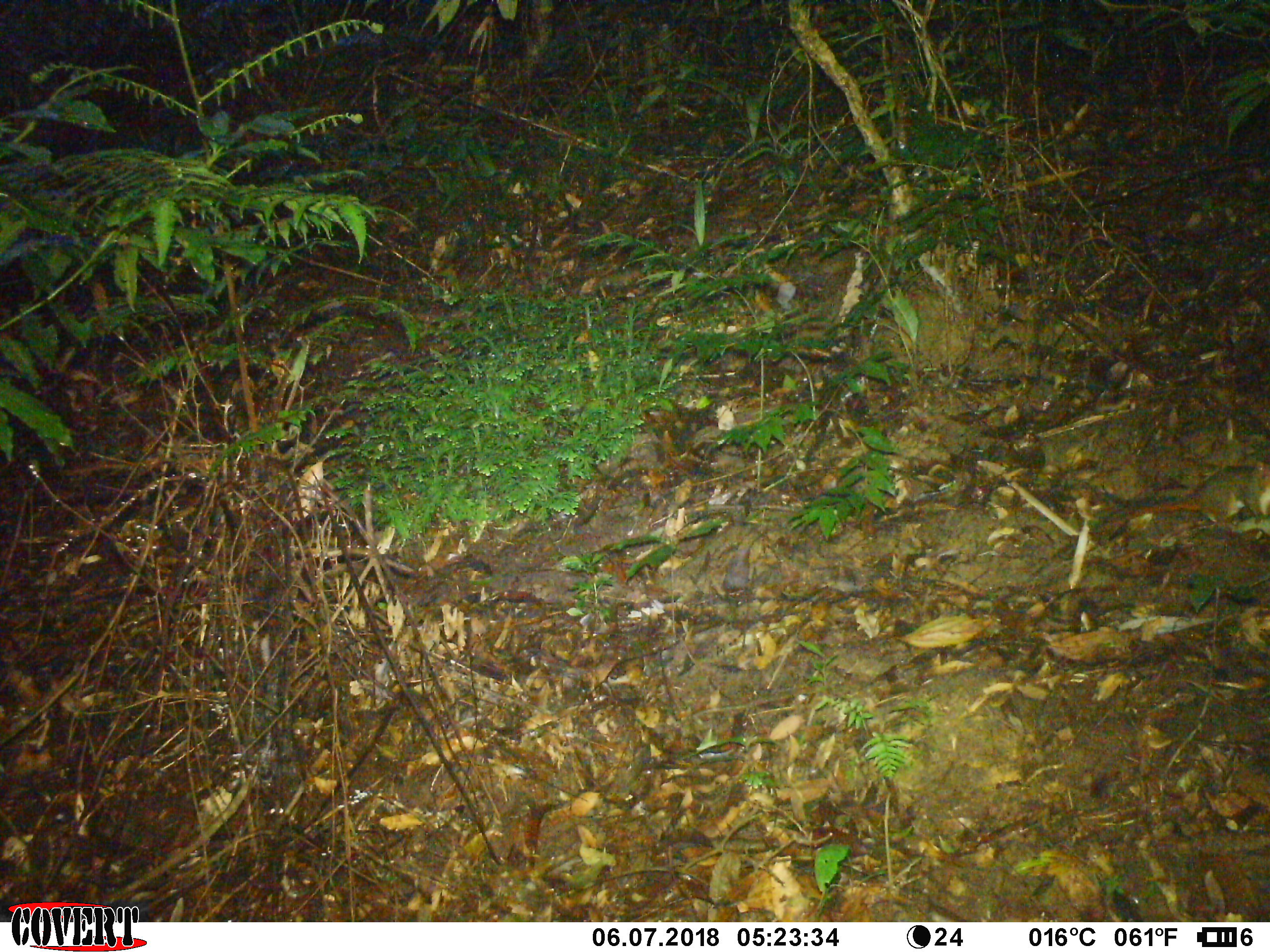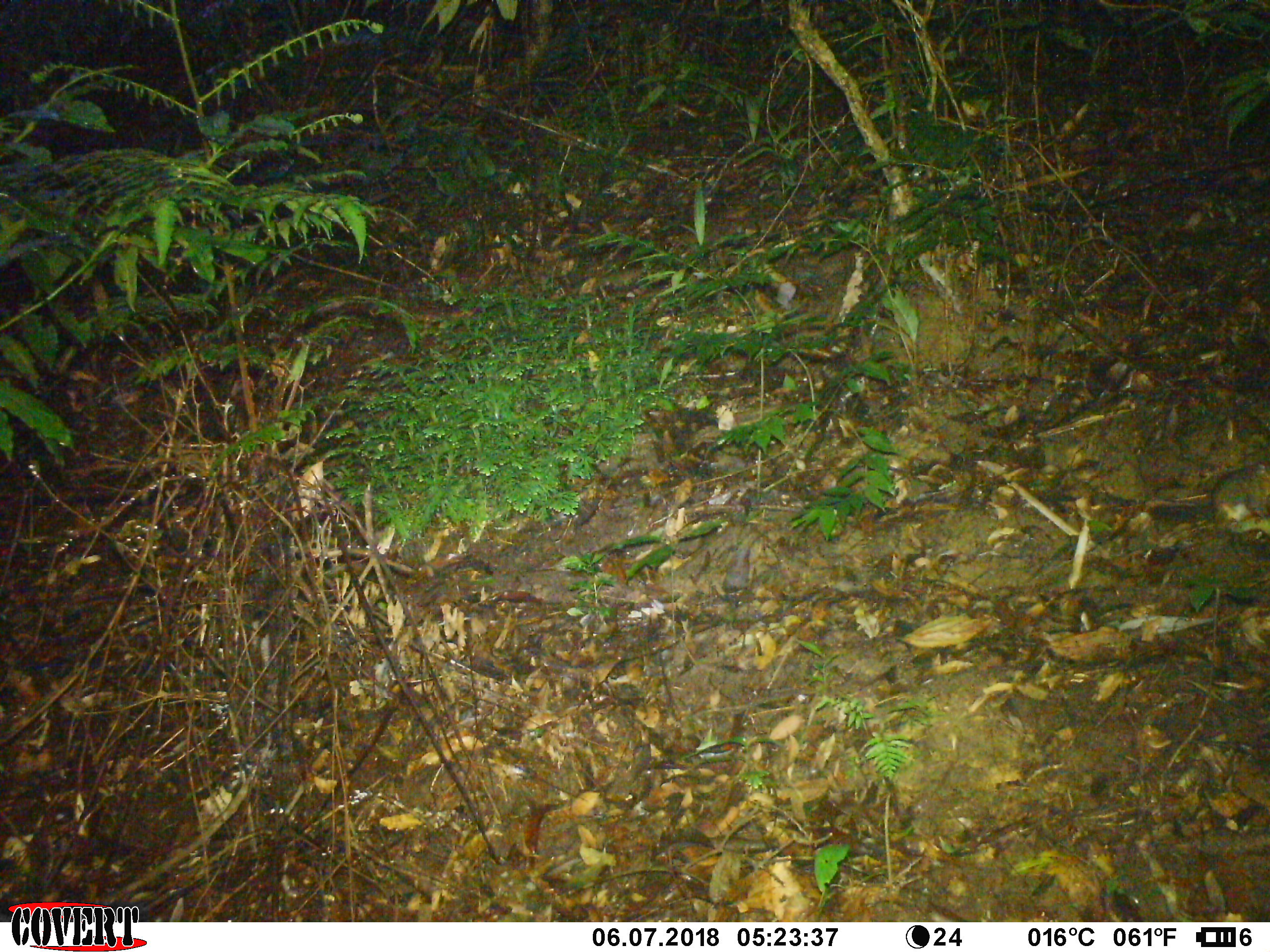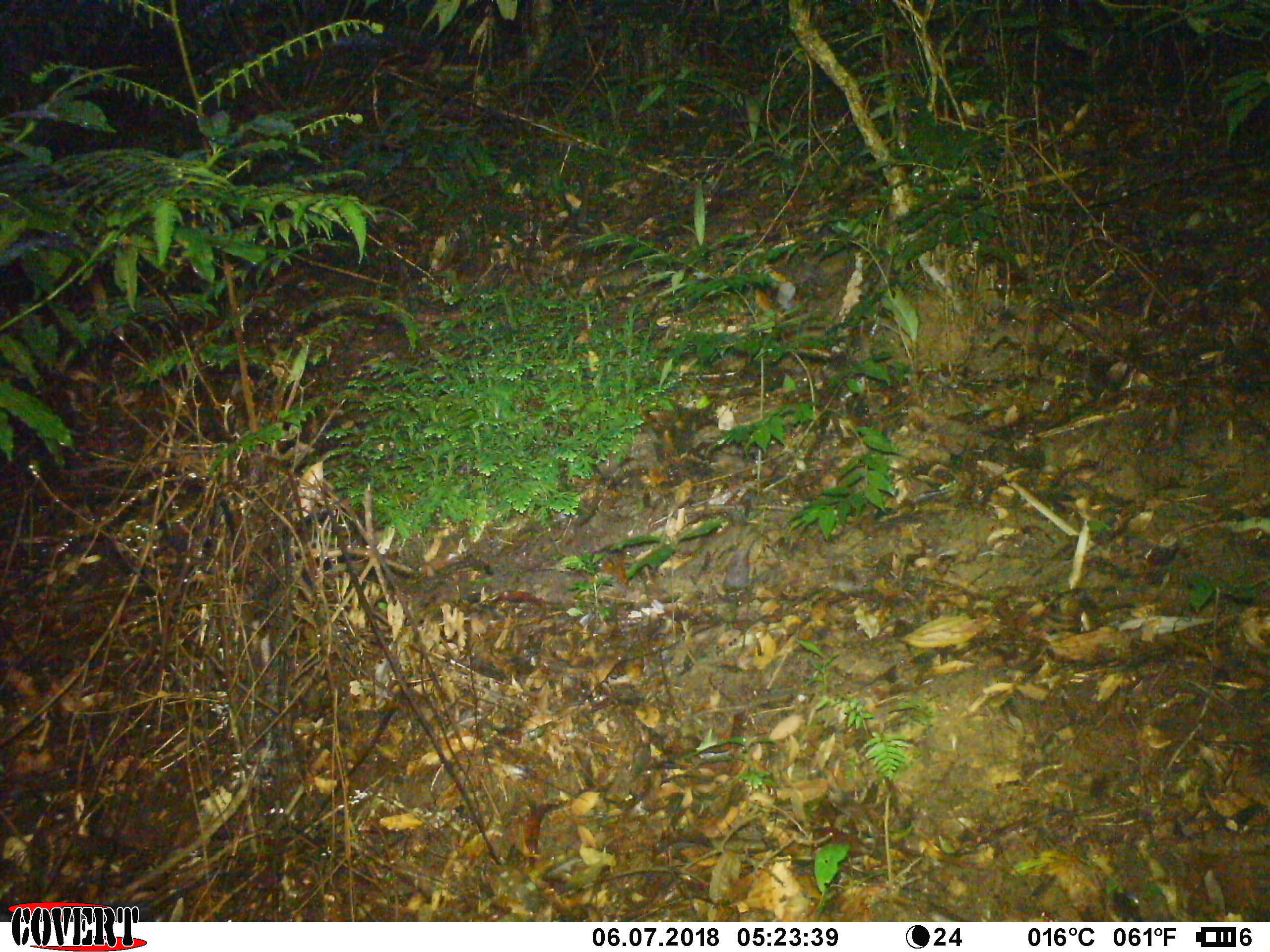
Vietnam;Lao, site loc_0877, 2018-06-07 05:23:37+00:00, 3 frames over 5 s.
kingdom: Animalia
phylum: Chordata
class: Mammalia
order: Rodentia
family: Sciuridae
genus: Dremomys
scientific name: Dremomys rufigenis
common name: red-cheeked squirrel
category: red cheeked squirrel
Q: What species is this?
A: Red cheeked squirrel (red-cheeked squirrel) (Dremomys rufigenis).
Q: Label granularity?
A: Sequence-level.